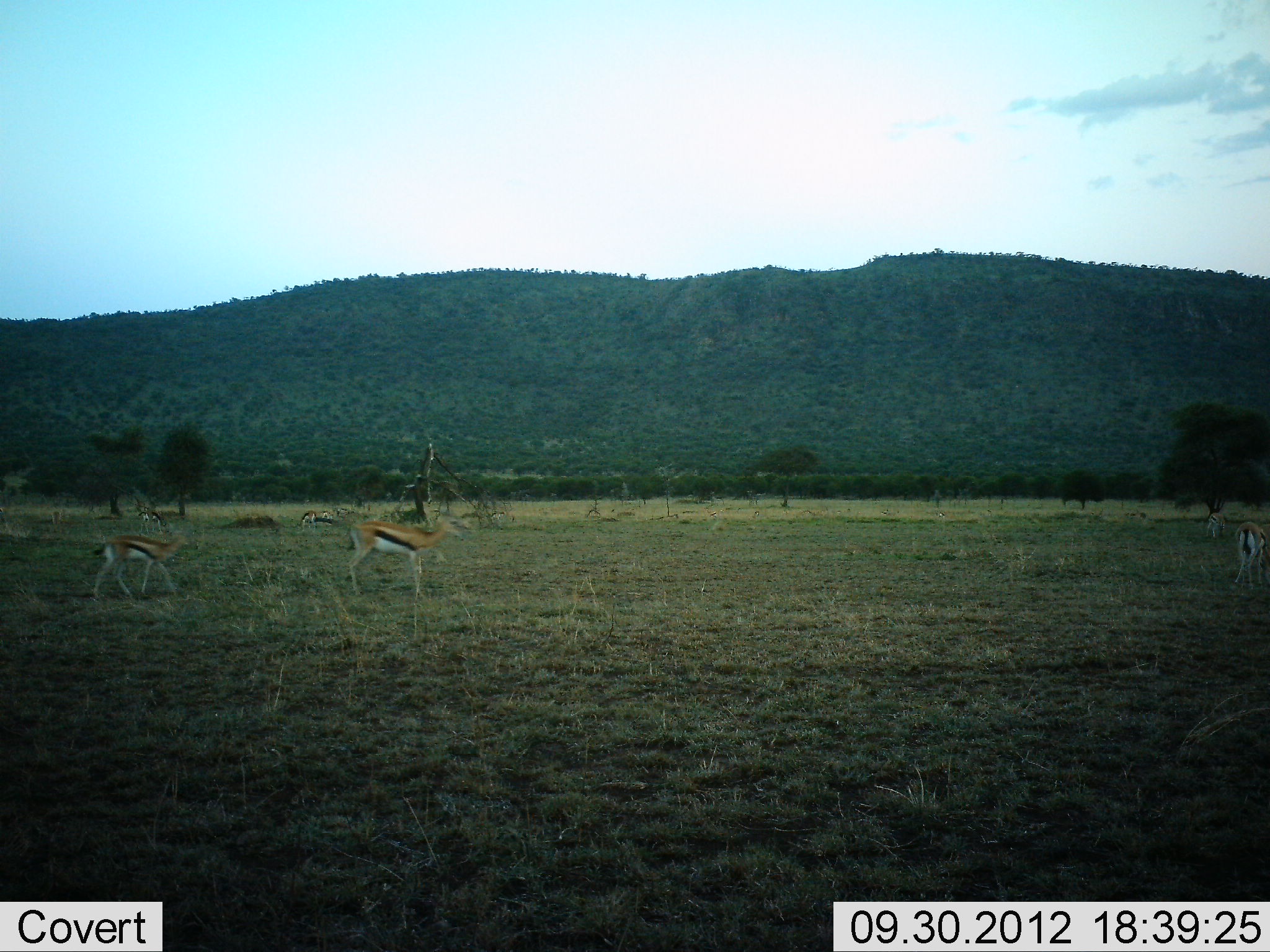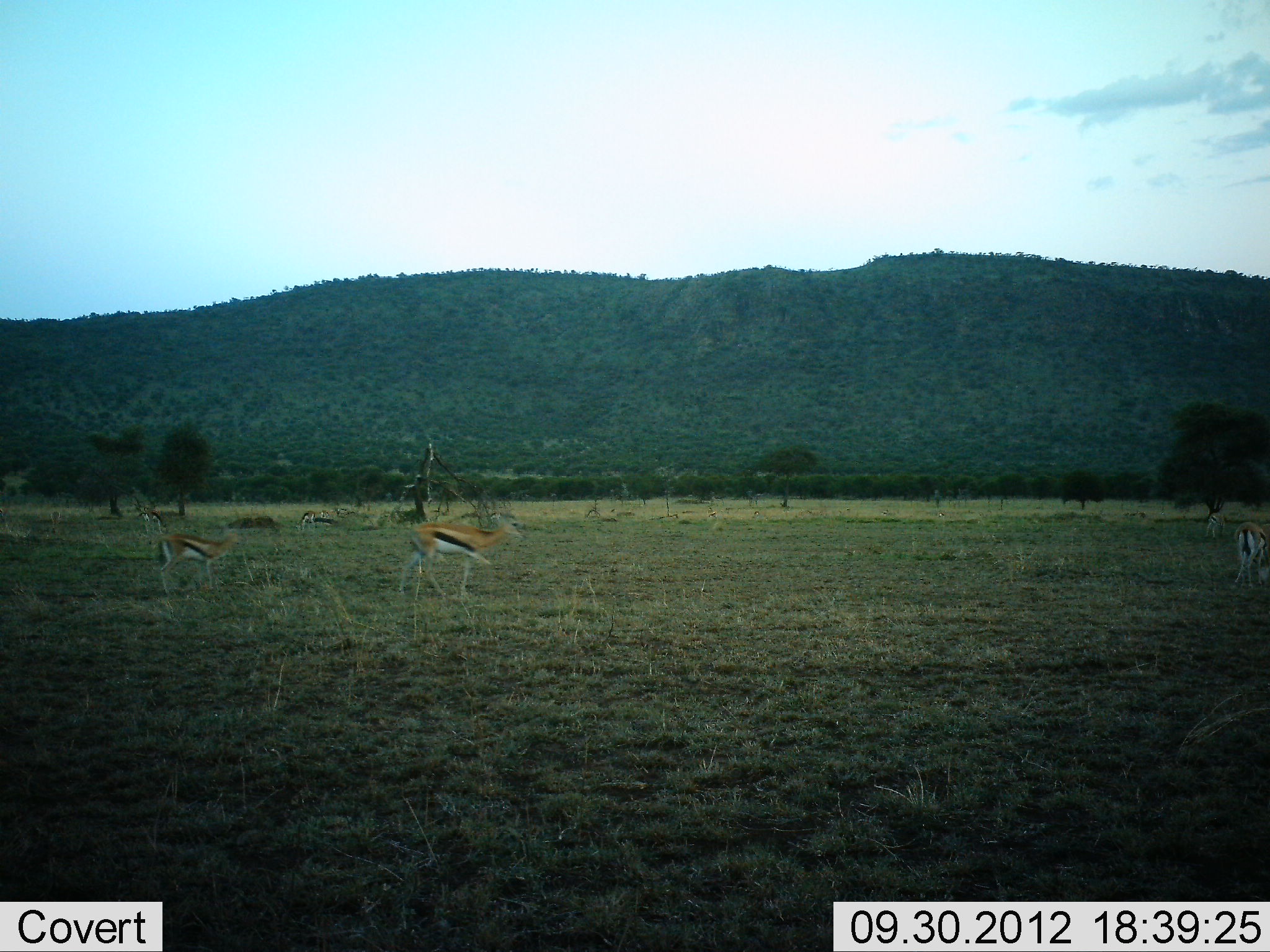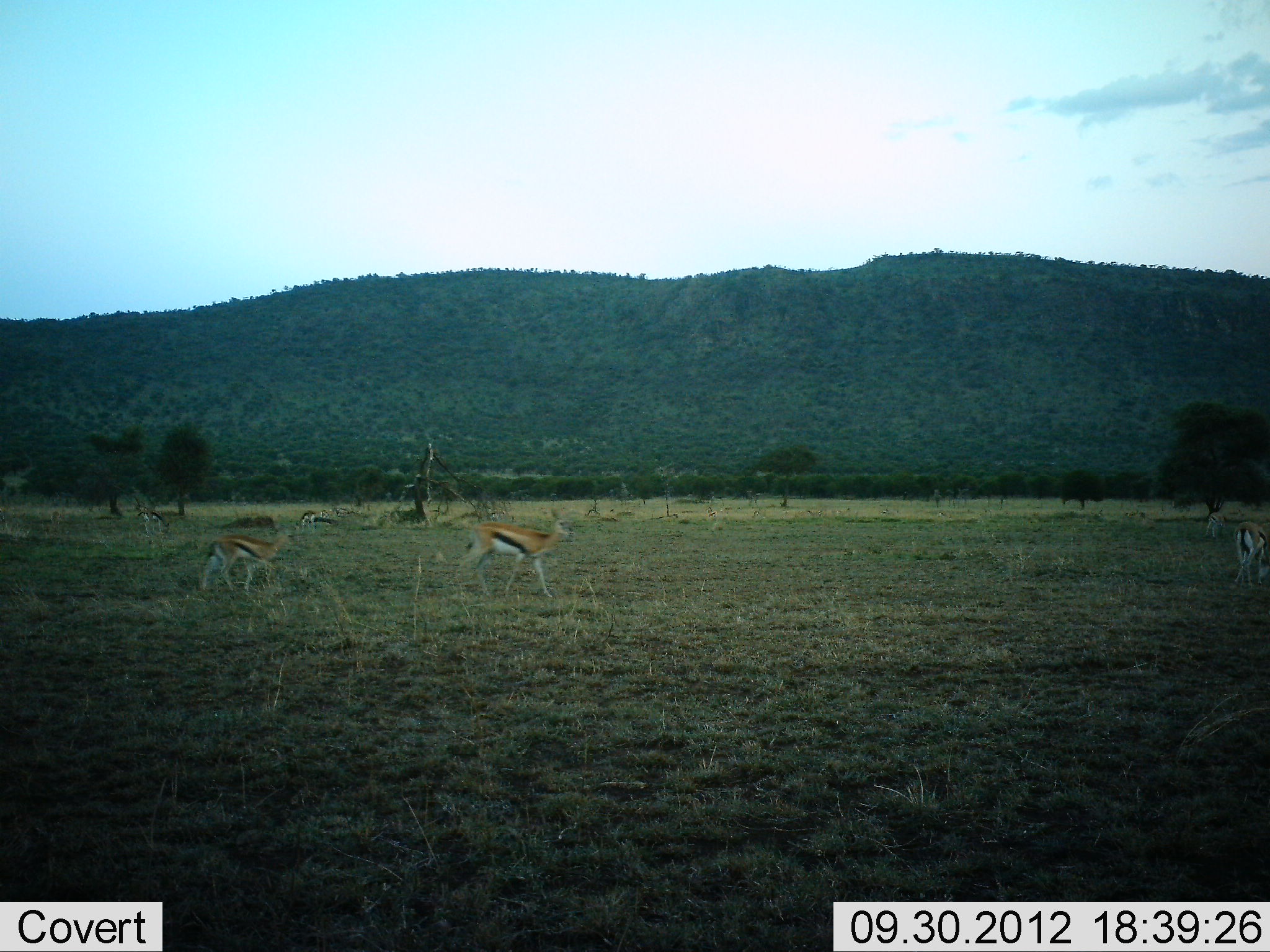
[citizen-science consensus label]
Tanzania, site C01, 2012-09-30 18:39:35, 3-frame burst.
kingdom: Animalia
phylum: Chordata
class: Mammalia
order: Artiodactyla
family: Bovidae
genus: Eudorcas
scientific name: Eudorcas thomsonii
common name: thomson's gazelle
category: gazellethomsons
Gazellethomsons (thomson's gazelle) (Eudorcas thomsonii), count 6. Behavior (volunteer vote fractions): standing 20%, resting 0%, moving 100%, interacting 0%. Young present (vote fraction): 10%. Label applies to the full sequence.